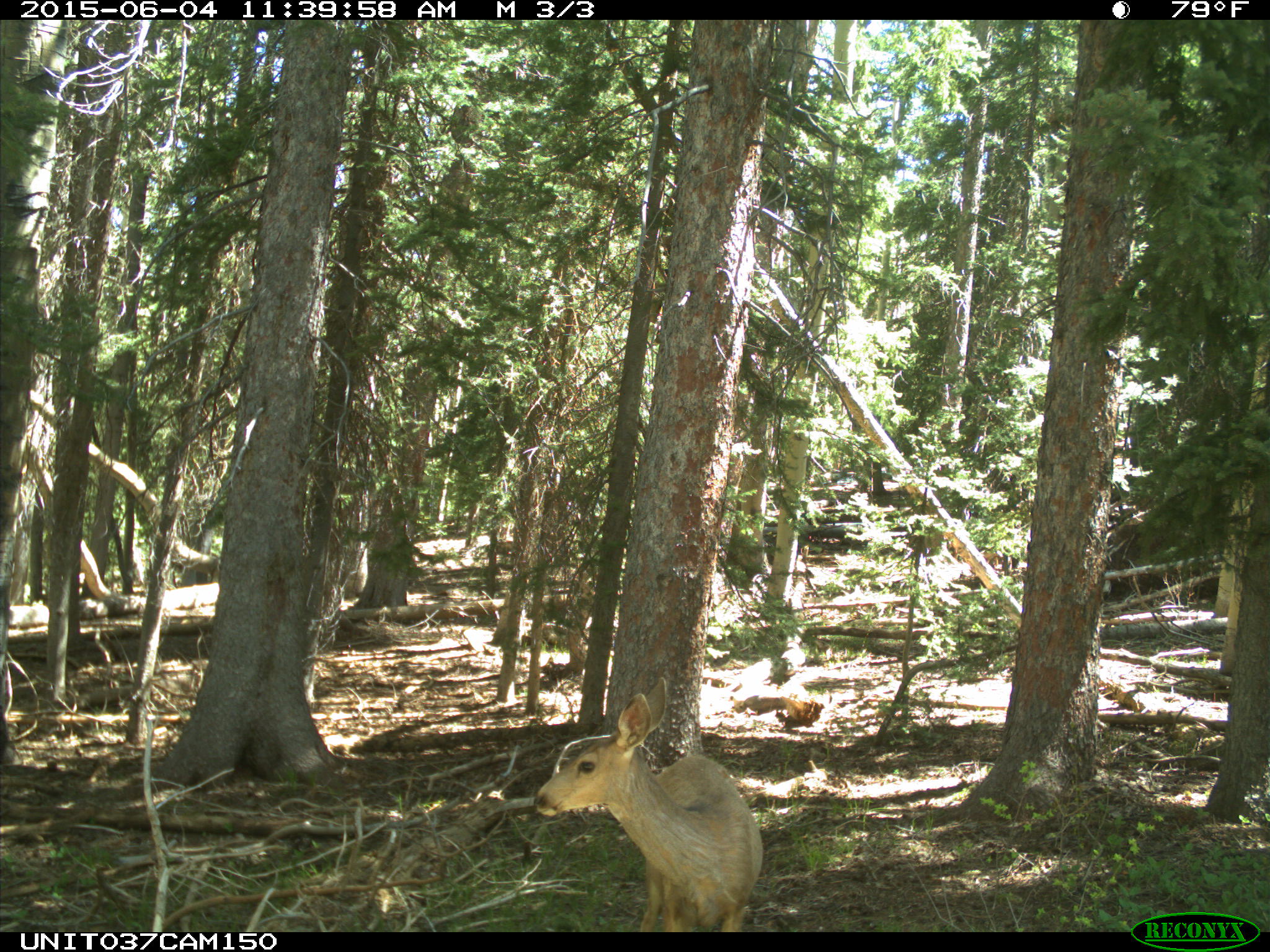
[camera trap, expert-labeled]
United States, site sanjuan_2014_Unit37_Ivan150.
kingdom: Animalia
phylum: Chordata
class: Mammalia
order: Artiodactyla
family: Cervidae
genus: Odocoileus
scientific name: Odocoileus hemionus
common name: mule deer